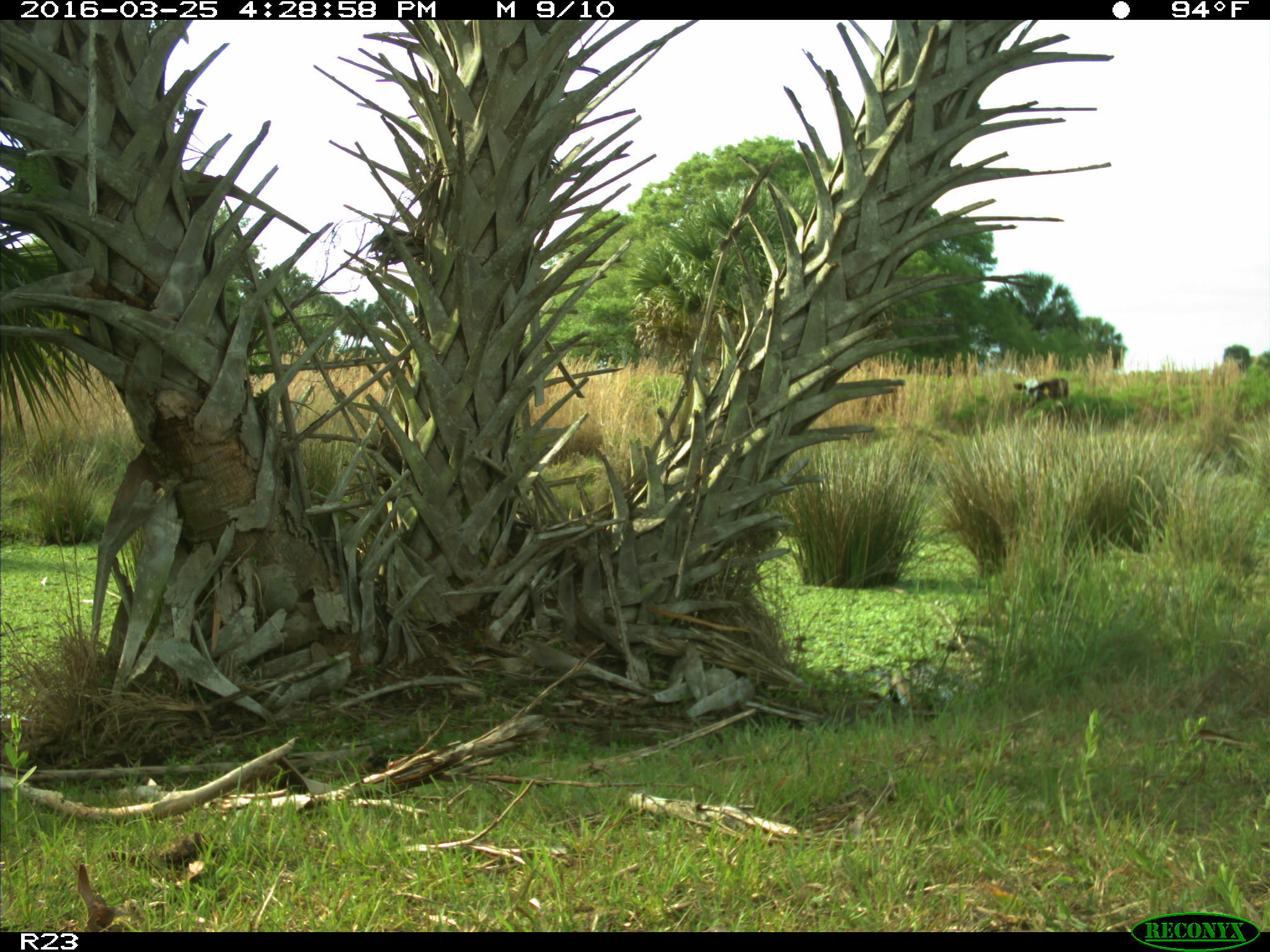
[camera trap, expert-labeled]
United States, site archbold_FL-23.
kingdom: Animalia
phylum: Chordata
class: Mammalia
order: Artiodactyla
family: Bovidae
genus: Bos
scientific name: Bos taurus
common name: domestic cow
Bos taurus (domestic cow).